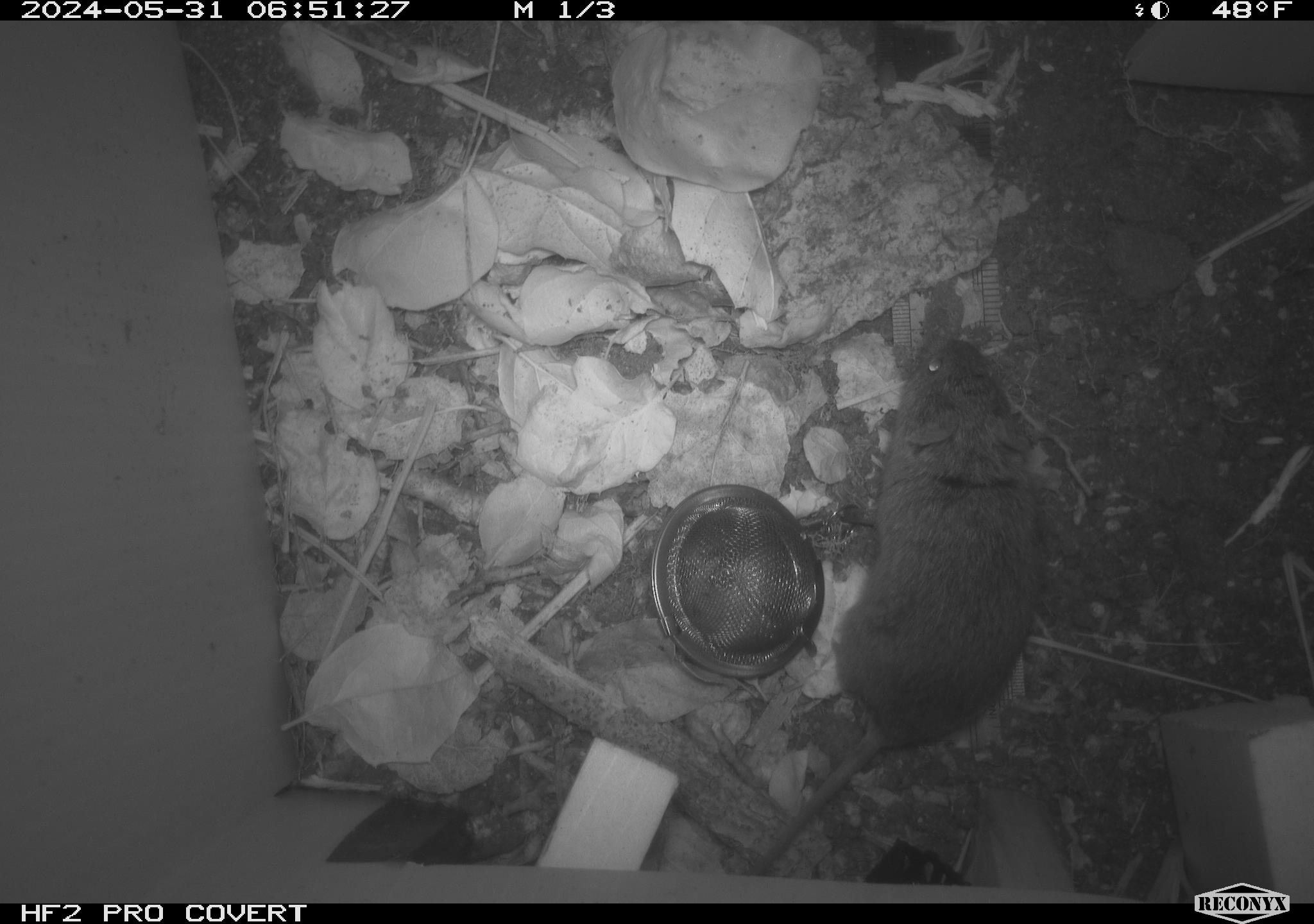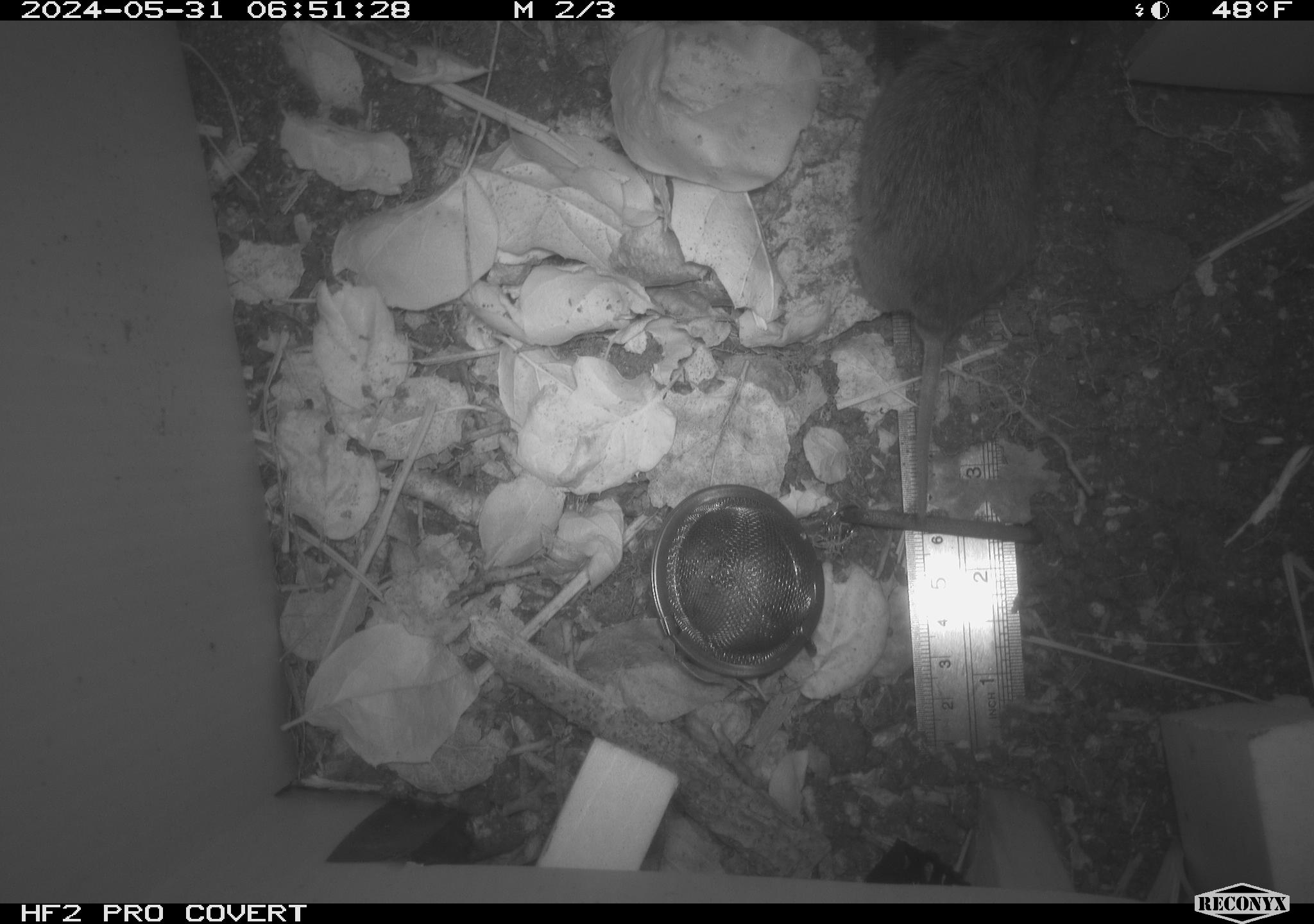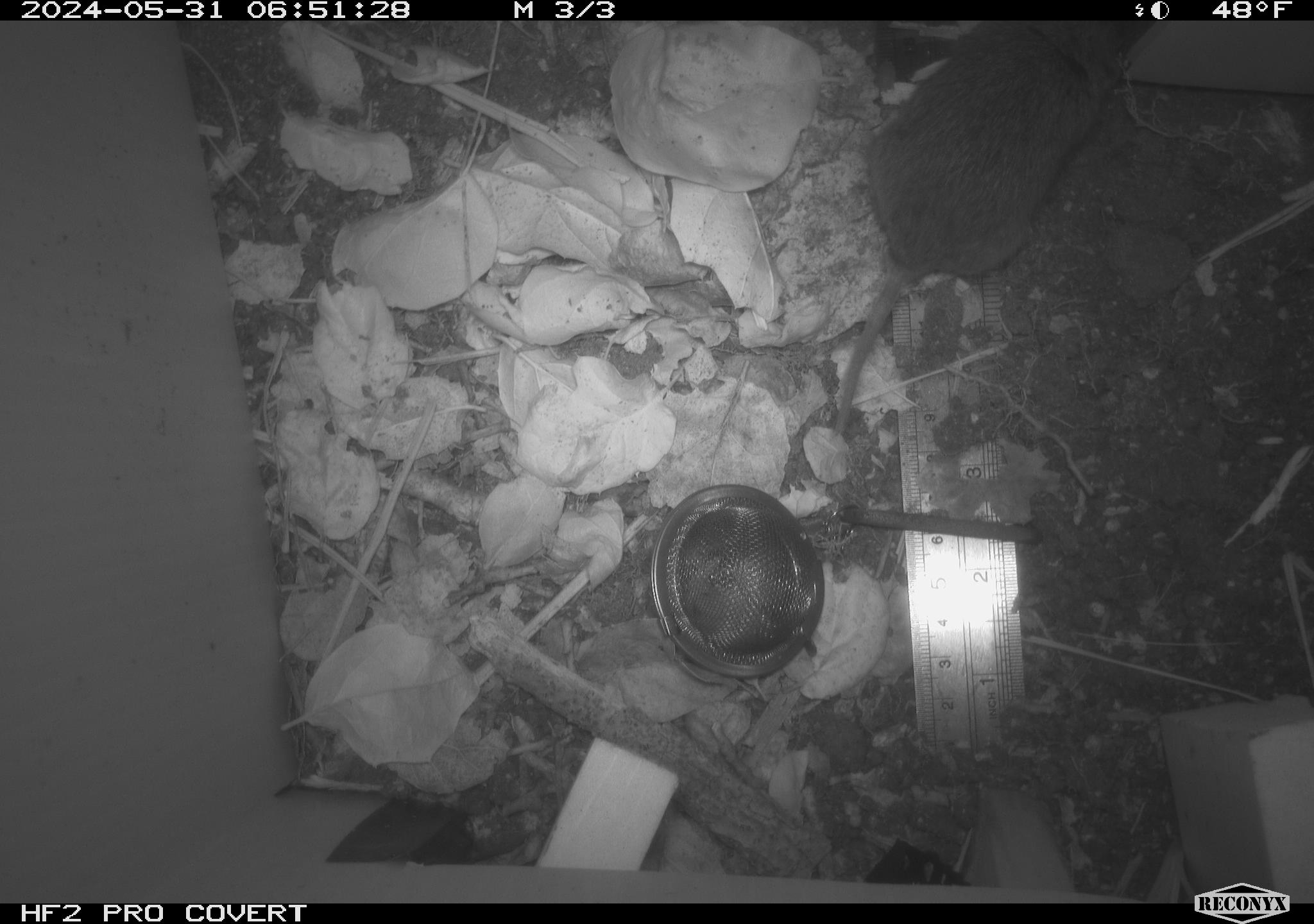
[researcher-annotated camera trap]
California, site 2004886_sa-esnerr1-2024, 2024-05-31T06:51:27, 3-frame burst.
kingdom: Animalia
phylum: Chordata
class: Mammalia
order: Rodentia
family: Cricetidae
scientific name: Cricetidae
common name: hamsters, voles, lemmings, and allies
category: cricetidae family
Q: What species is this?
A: Cricetidae family (hamsters, voles, lemmings, and allies) (Cricetidae).